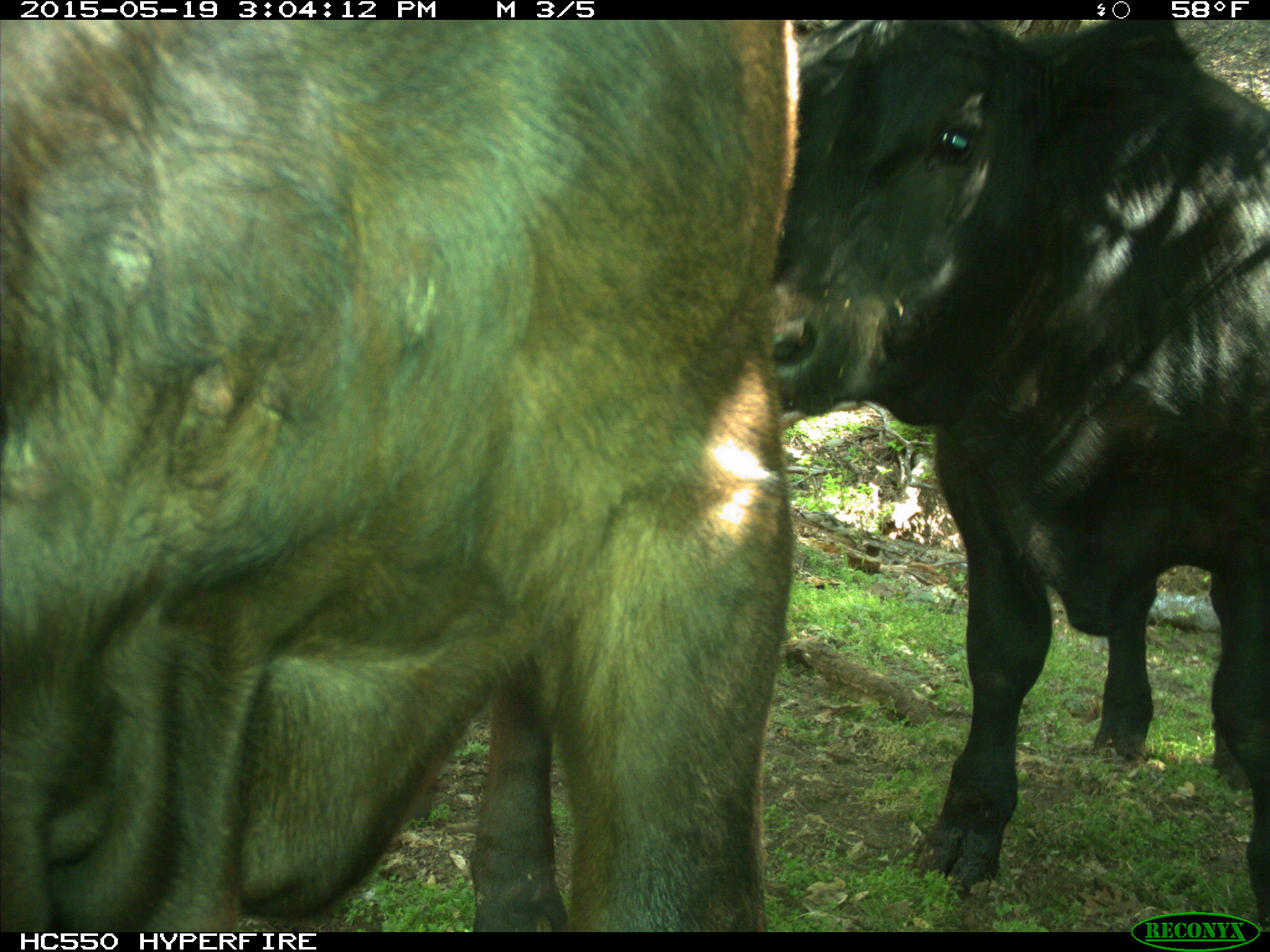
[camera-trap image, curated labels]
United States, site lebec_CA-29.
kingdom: Animalia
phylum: Chordata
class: Mammalia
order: Artiodactyla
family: Bovidae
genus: Bos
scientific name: Bos taurus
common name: domestic cow